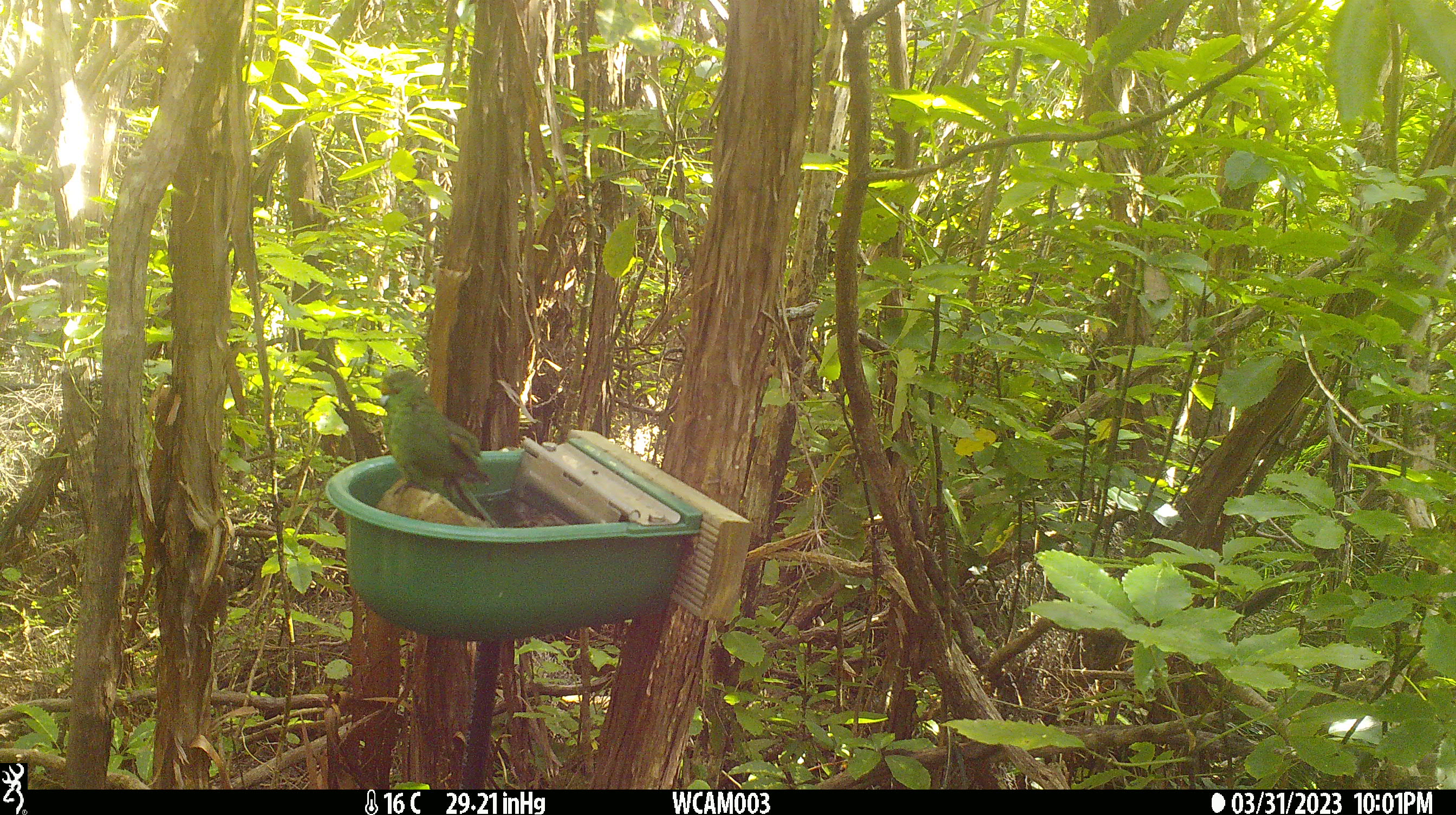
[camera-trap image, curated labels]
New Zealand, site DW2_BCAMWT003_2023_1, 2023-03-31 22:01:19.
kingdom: Animalia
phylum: Chordata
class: Aves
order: Psittaciformes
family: Psittaculidae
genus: Cyanoramphus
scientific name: Cyanoramphus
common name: parakeet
Parakeet (Cyanoramphus).